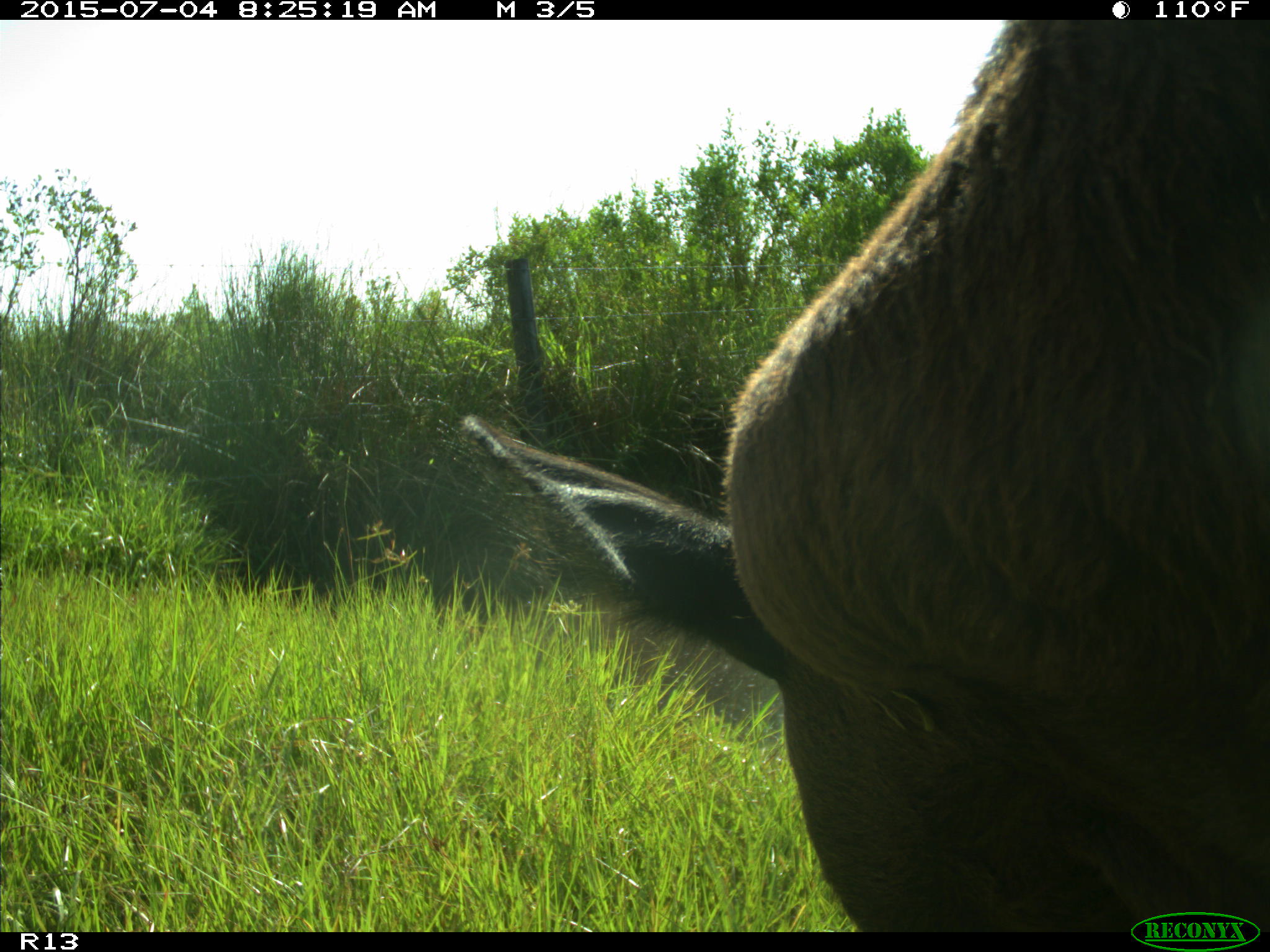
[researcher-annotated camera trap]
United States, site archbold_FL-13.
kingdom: Animalia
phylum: Chordata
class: Mammalia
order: Artiodactyla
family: Bovidae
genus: Bos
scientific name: Bos taurus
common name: domestic cow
Bos taurus (domestic cow).